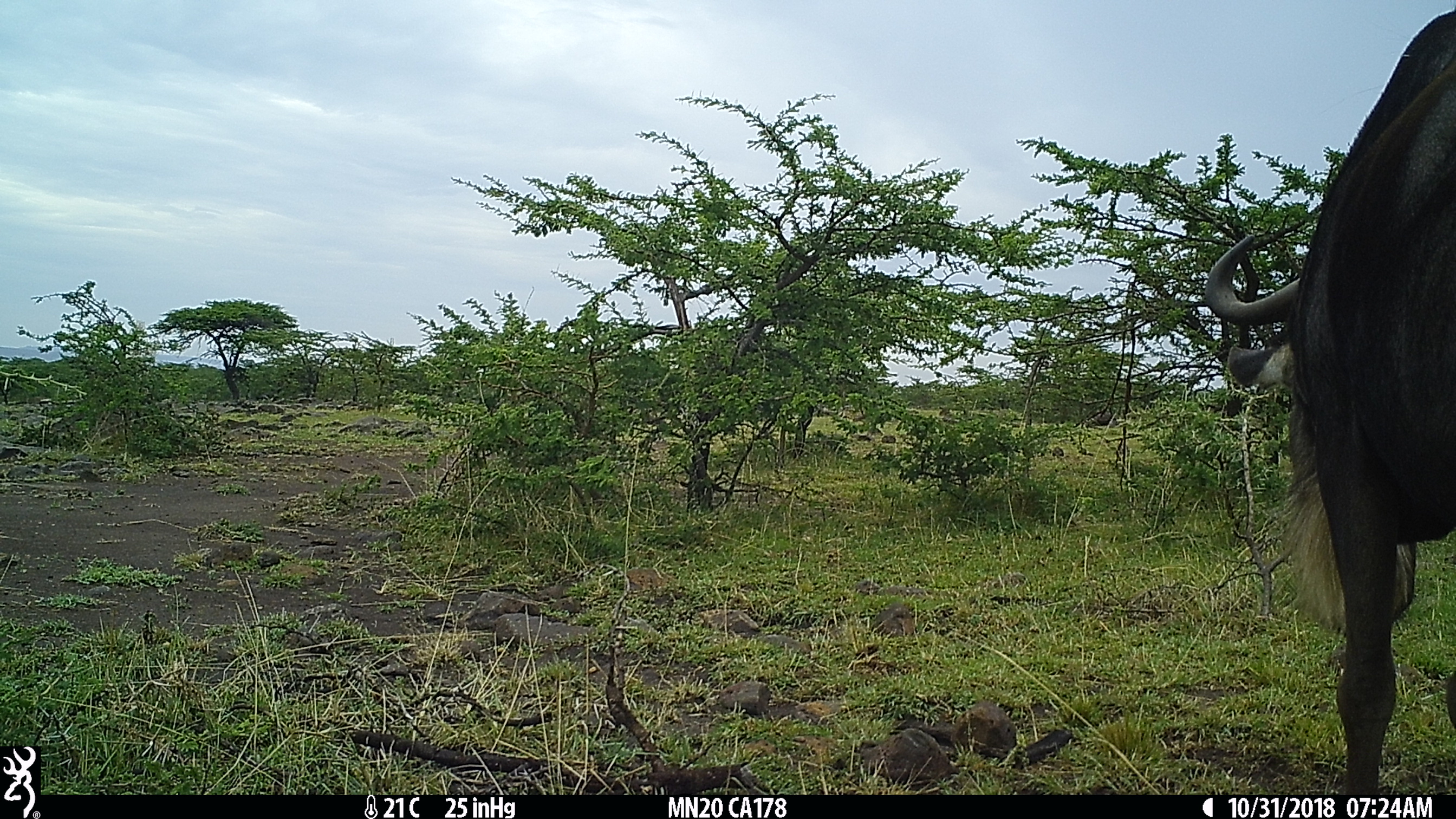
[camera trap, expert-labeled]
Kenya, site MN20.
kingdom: Animalia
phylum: Chordata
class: Mammalia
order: Artiodactyla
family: Bovidae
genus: Connochaetes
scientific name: Connochaetes taurinus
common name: blue wildebeest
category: wildebeest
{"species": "wildebeest (blue wildebeest) (Connochaetes taurinus)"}